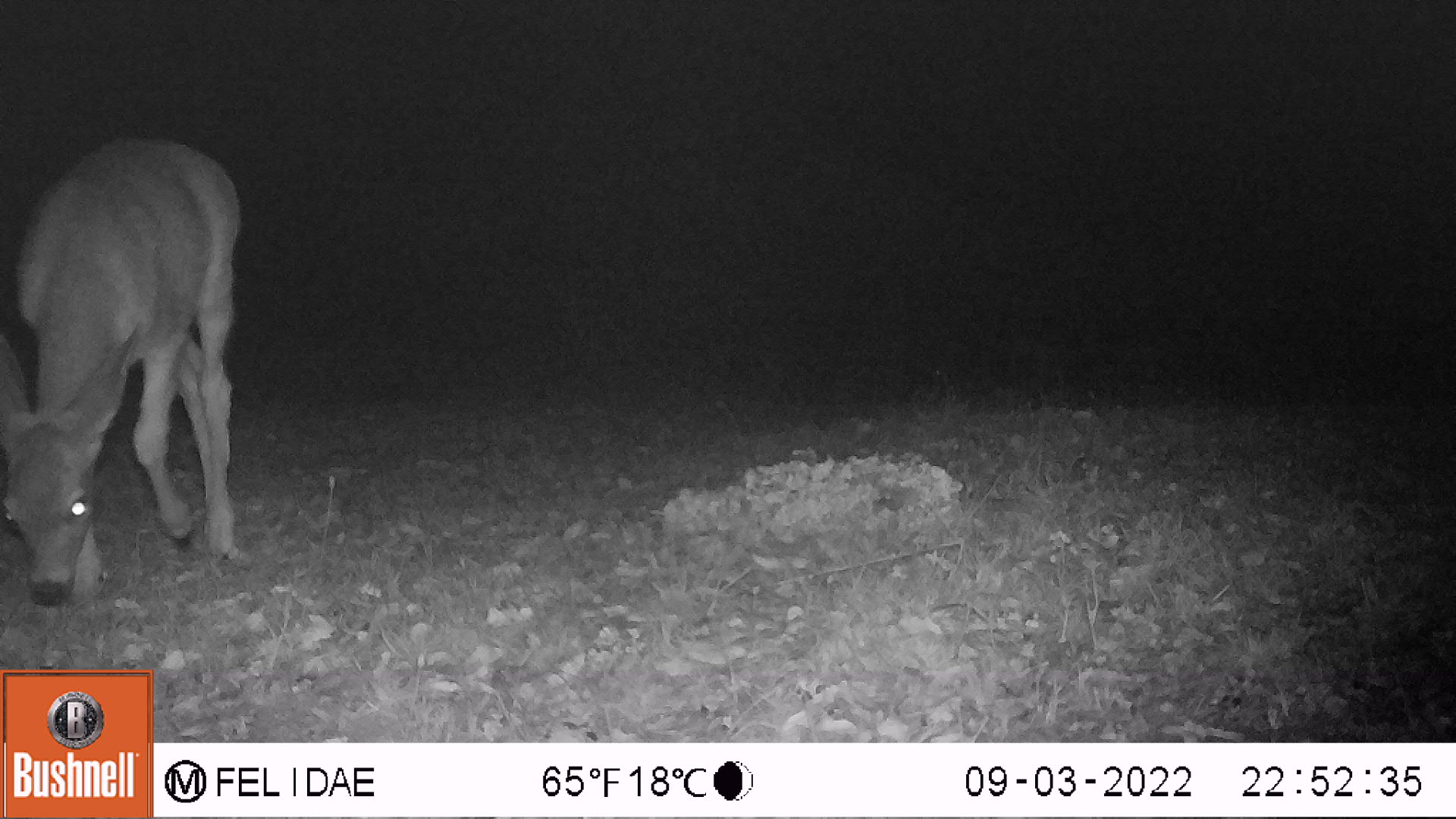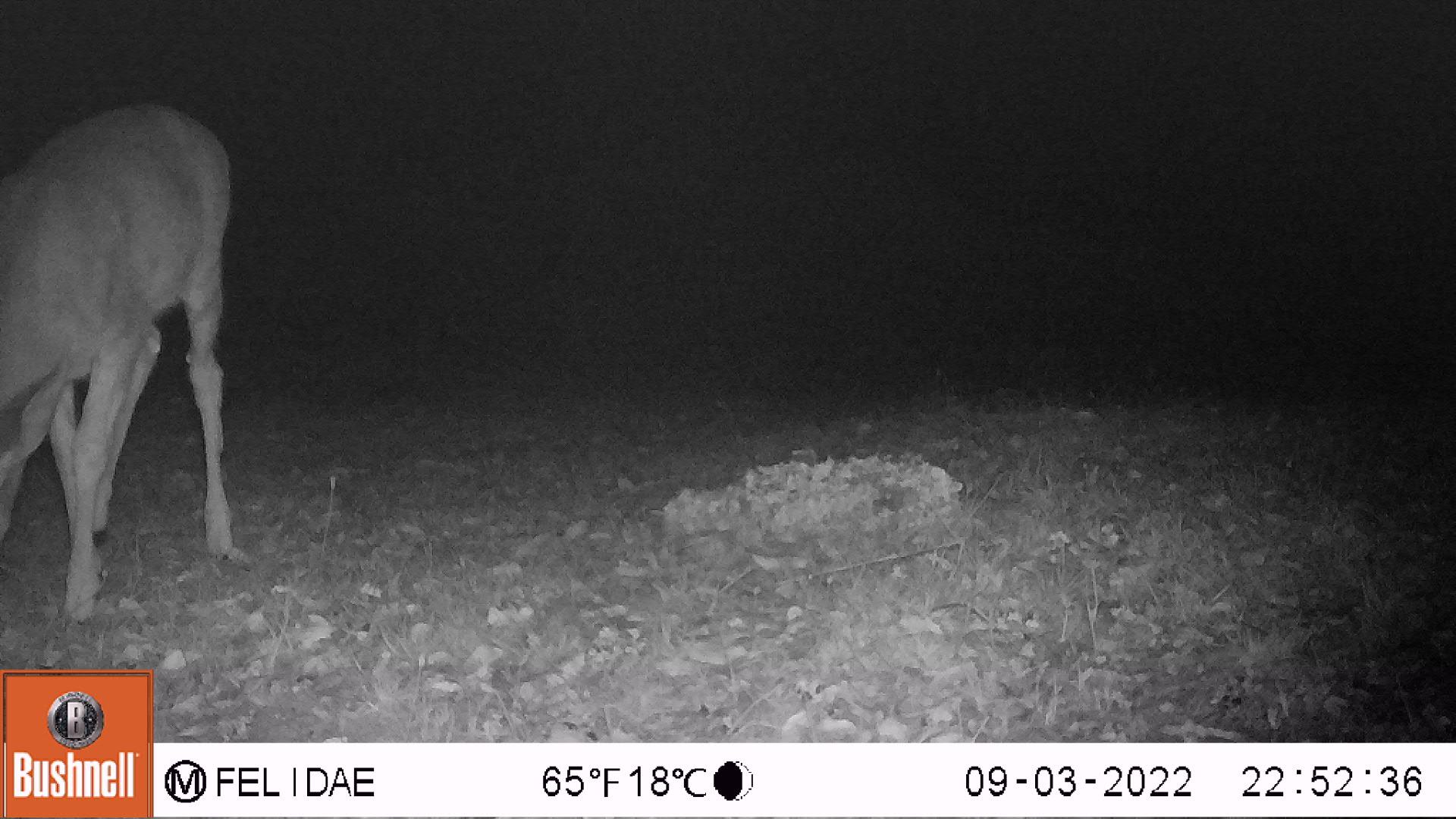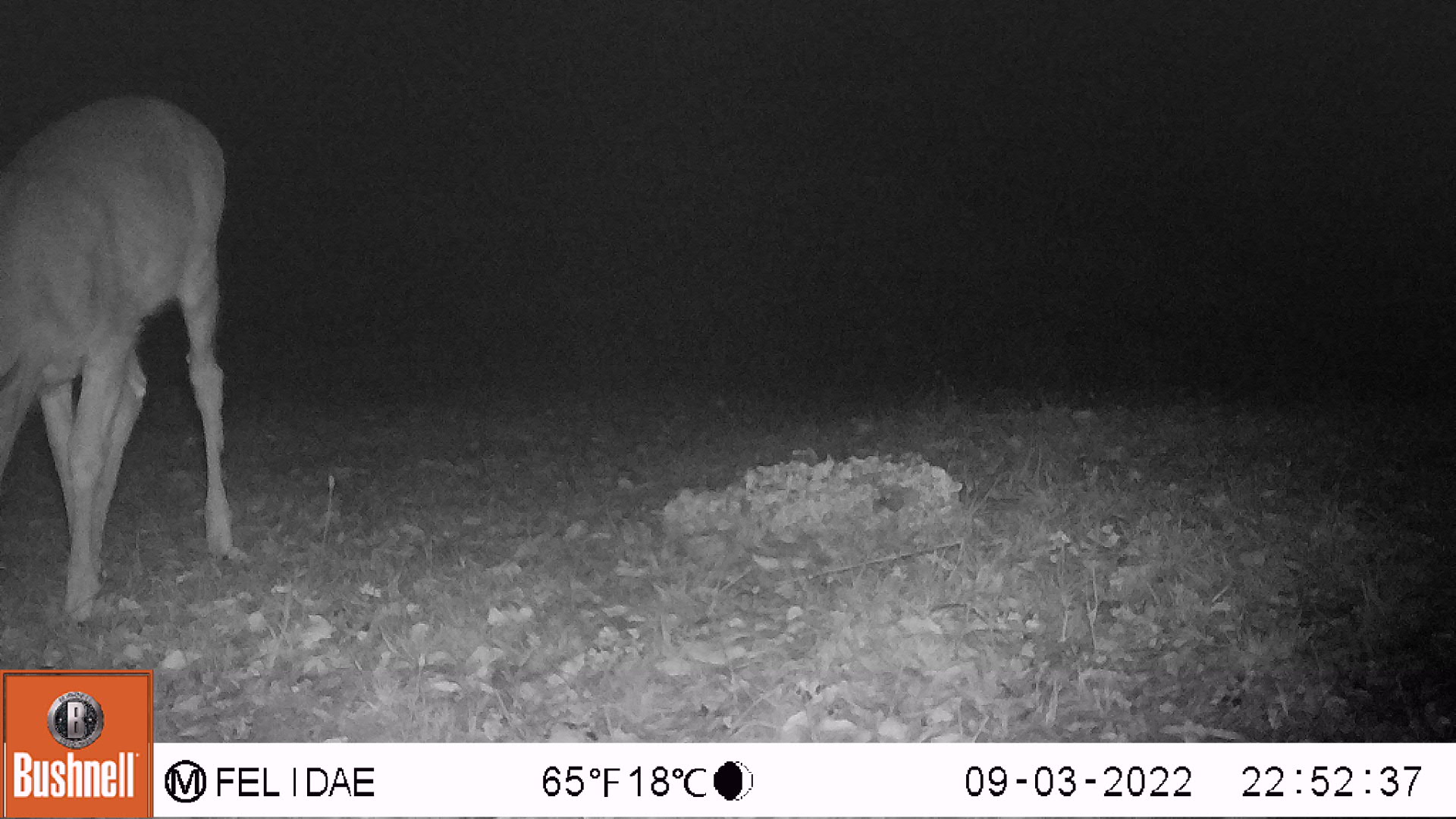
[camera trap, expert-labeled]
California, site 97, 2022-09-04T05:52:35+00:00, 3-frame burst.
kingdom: Animalia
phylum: Chordata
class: Mammalia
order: Artiodactyla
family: Cervidae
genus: Odocoileus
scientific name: Odocoileus hemionus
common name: mule deer